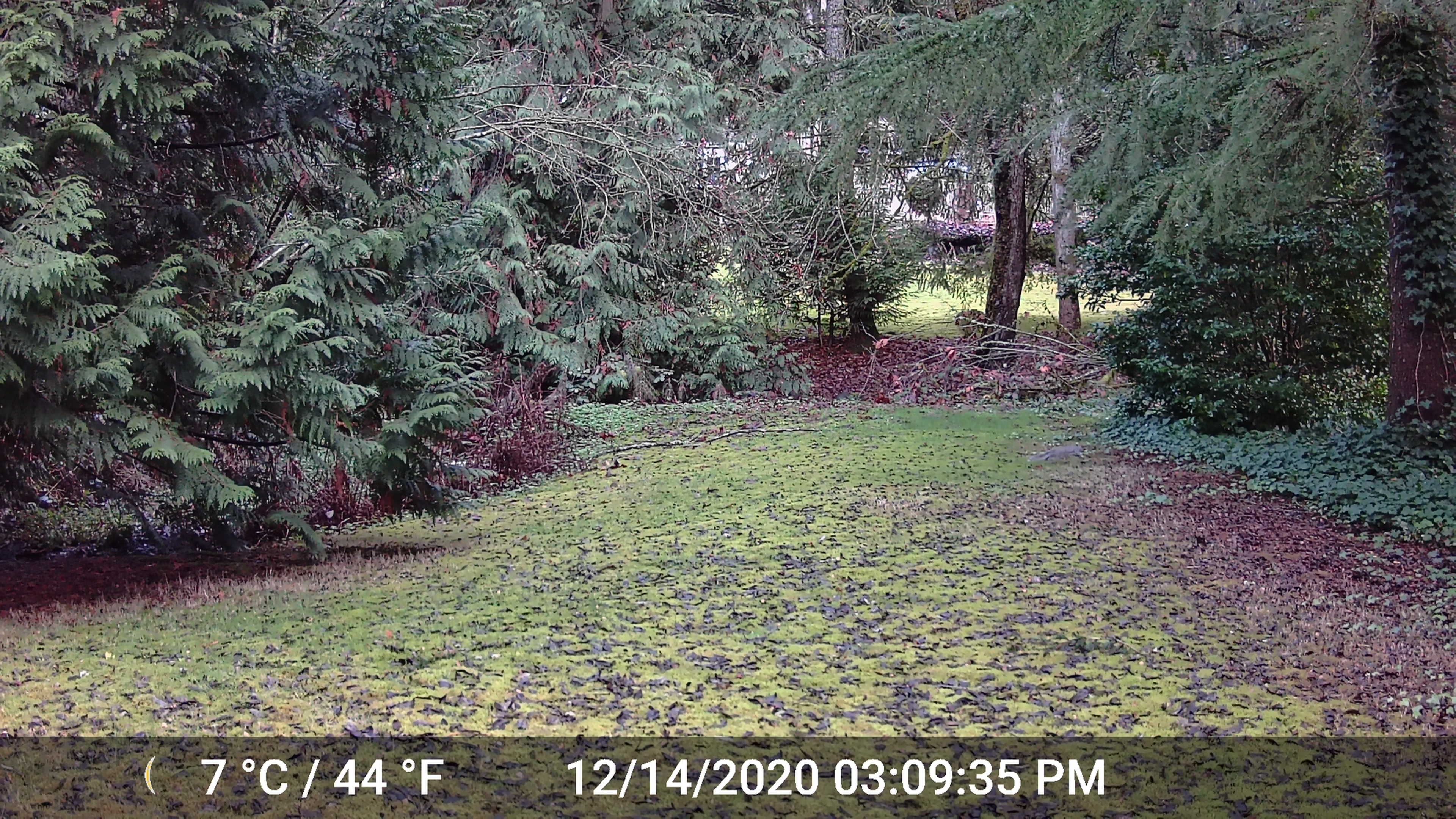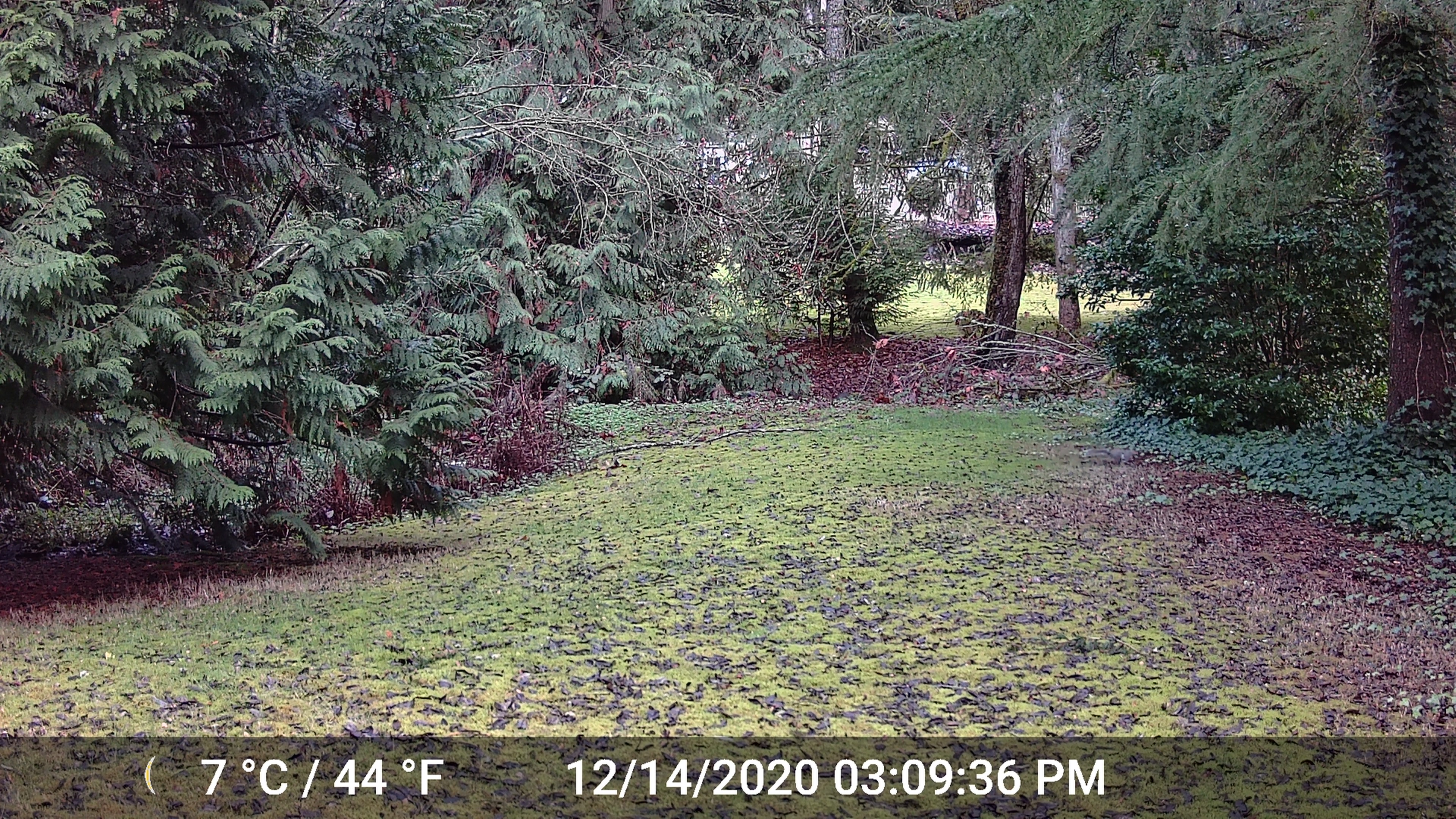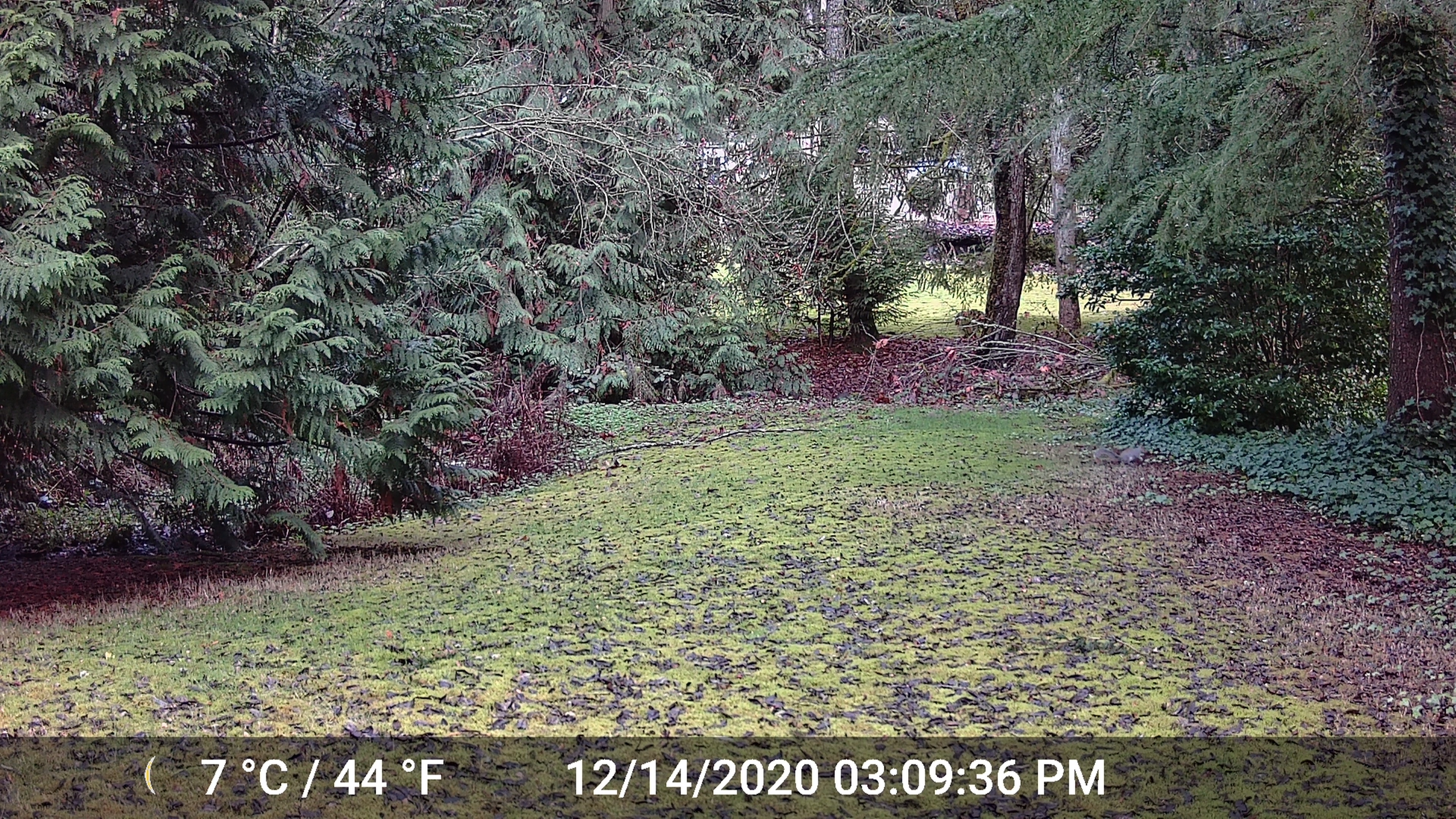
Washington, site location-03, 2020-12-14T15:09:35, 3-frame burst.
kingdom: Animalia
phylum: Chordata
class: Mammalia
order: Rodentia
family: Sciuridae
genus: Sciurus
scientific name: Sciurus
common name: squirrel